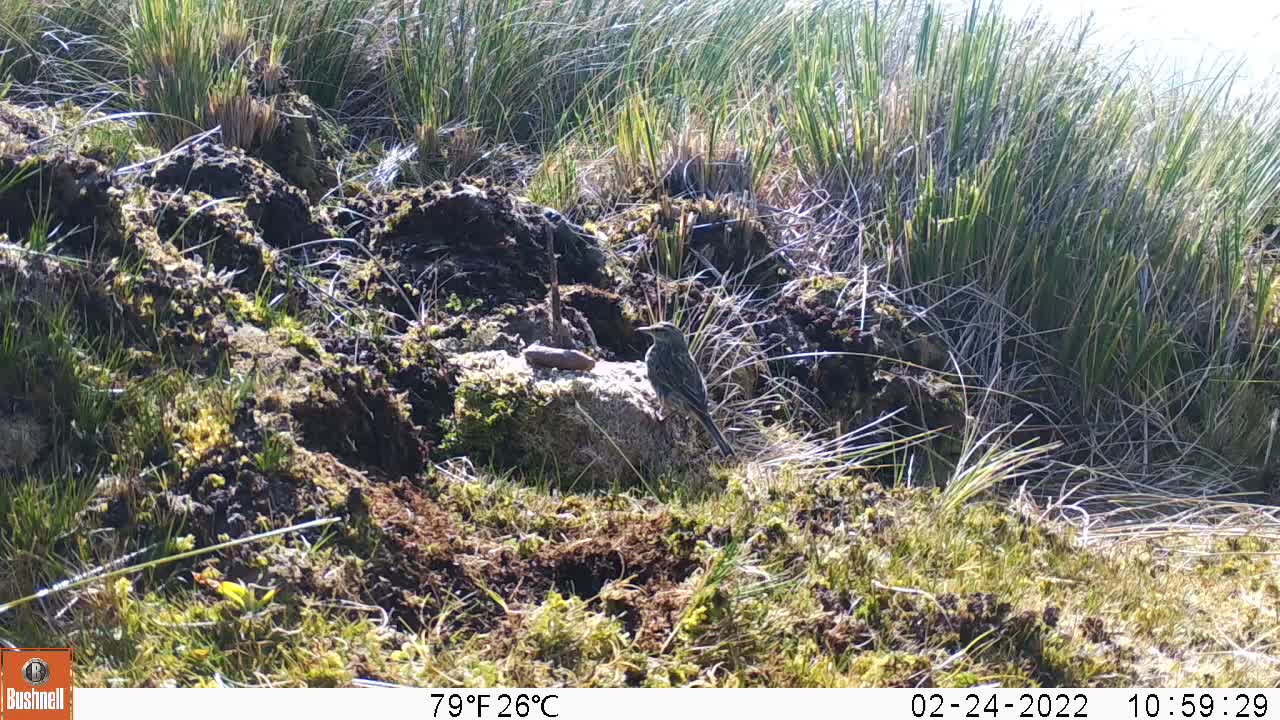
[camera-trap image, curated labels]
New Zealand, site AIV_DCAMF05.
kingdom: Animalia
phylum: Chordata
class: Aves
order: Passeriformes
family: Motacillidae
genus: Anthus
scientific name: Anthus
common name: pipit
Pipit (Anthus).